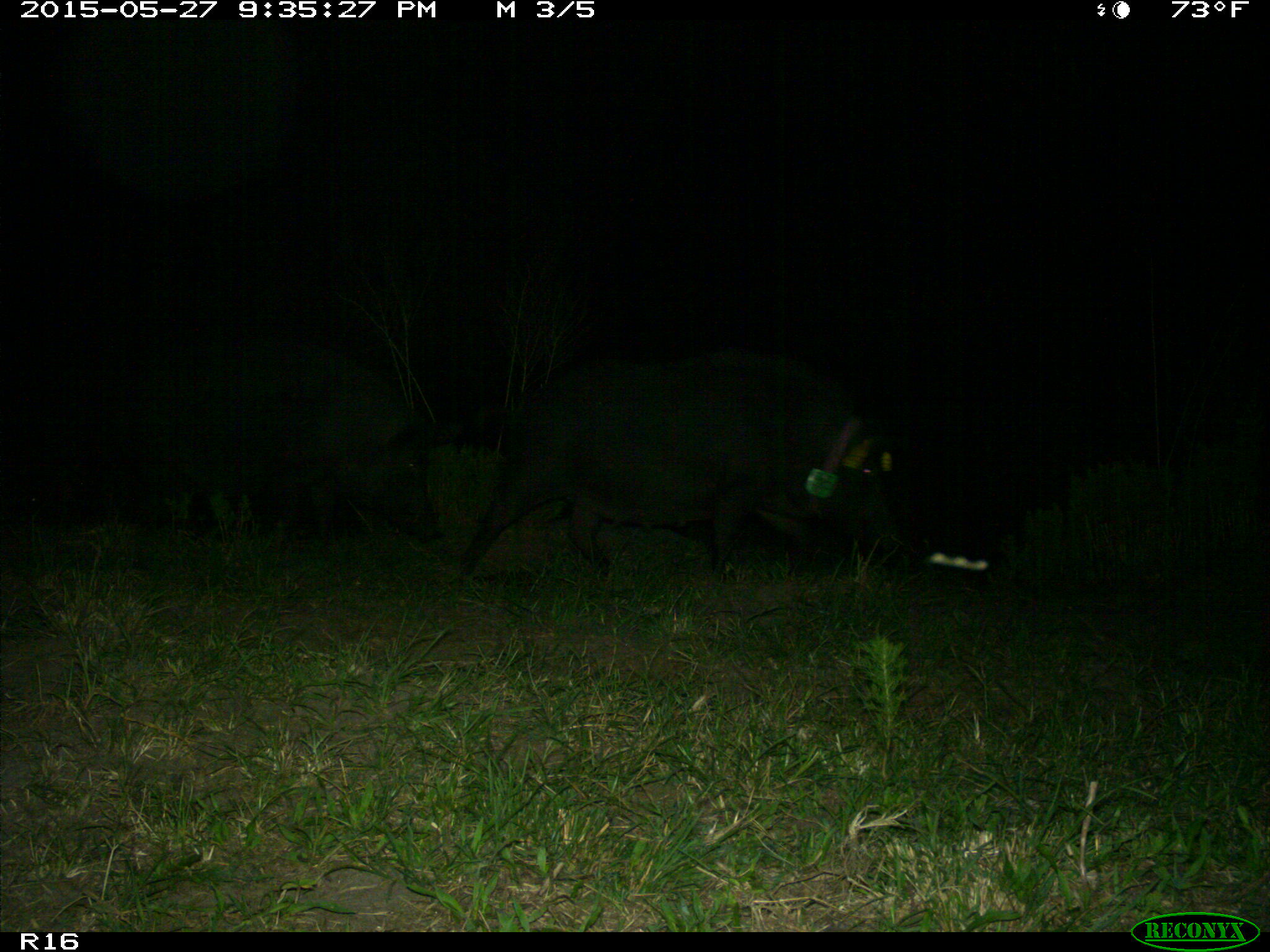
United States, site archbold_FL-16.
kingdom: Animalia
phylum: Chordata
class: Mammalia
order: Artiodactyla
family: Suidae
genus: Sus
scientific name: Sus scrofa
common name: wild boar